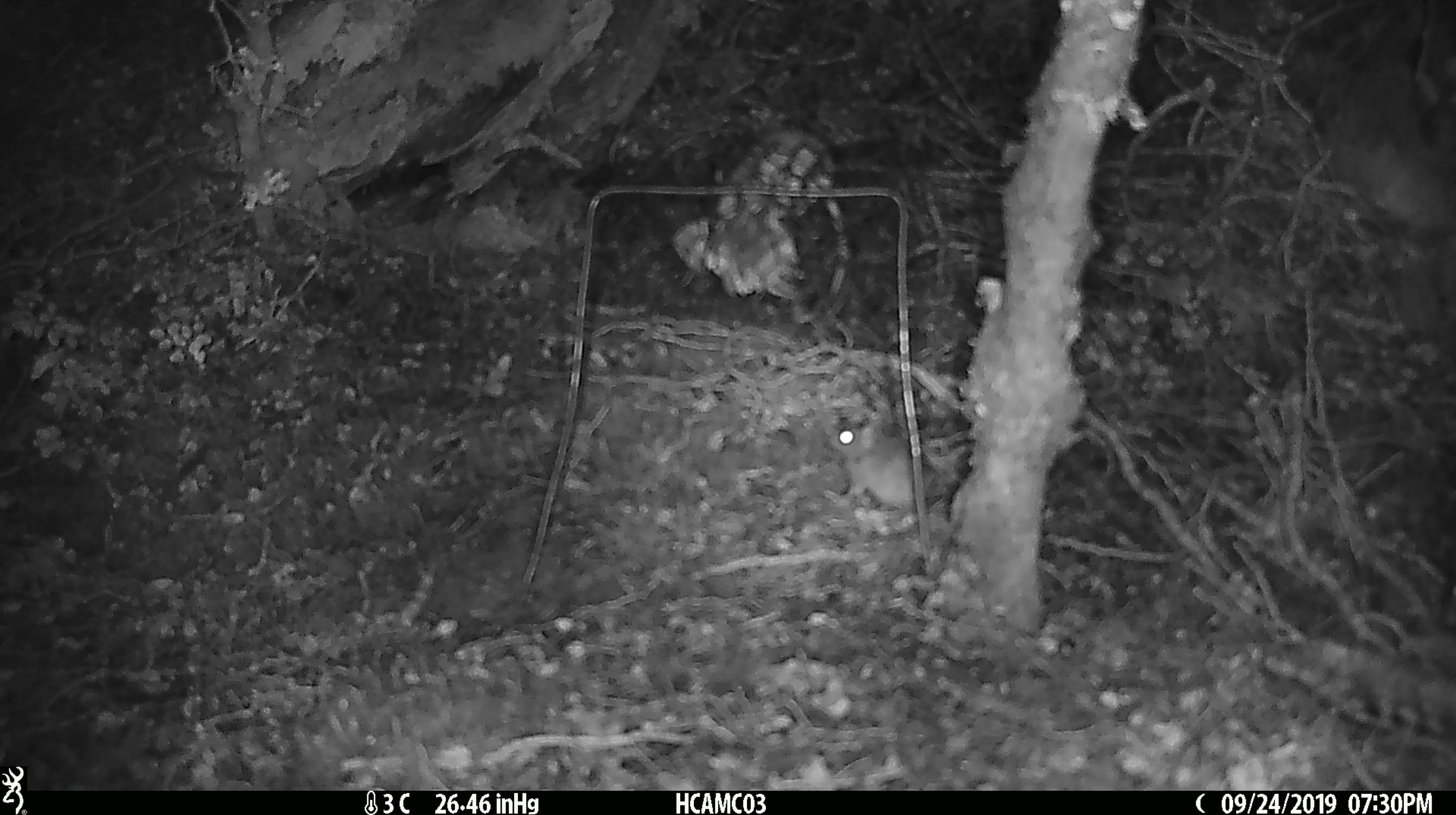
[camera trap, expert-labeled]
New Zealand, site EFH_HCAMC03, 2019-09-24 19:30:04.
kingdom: Animalia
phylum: Chordata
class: Mammalia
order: Rodentia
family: Muridae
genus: Mus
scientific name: Mus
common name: mouse